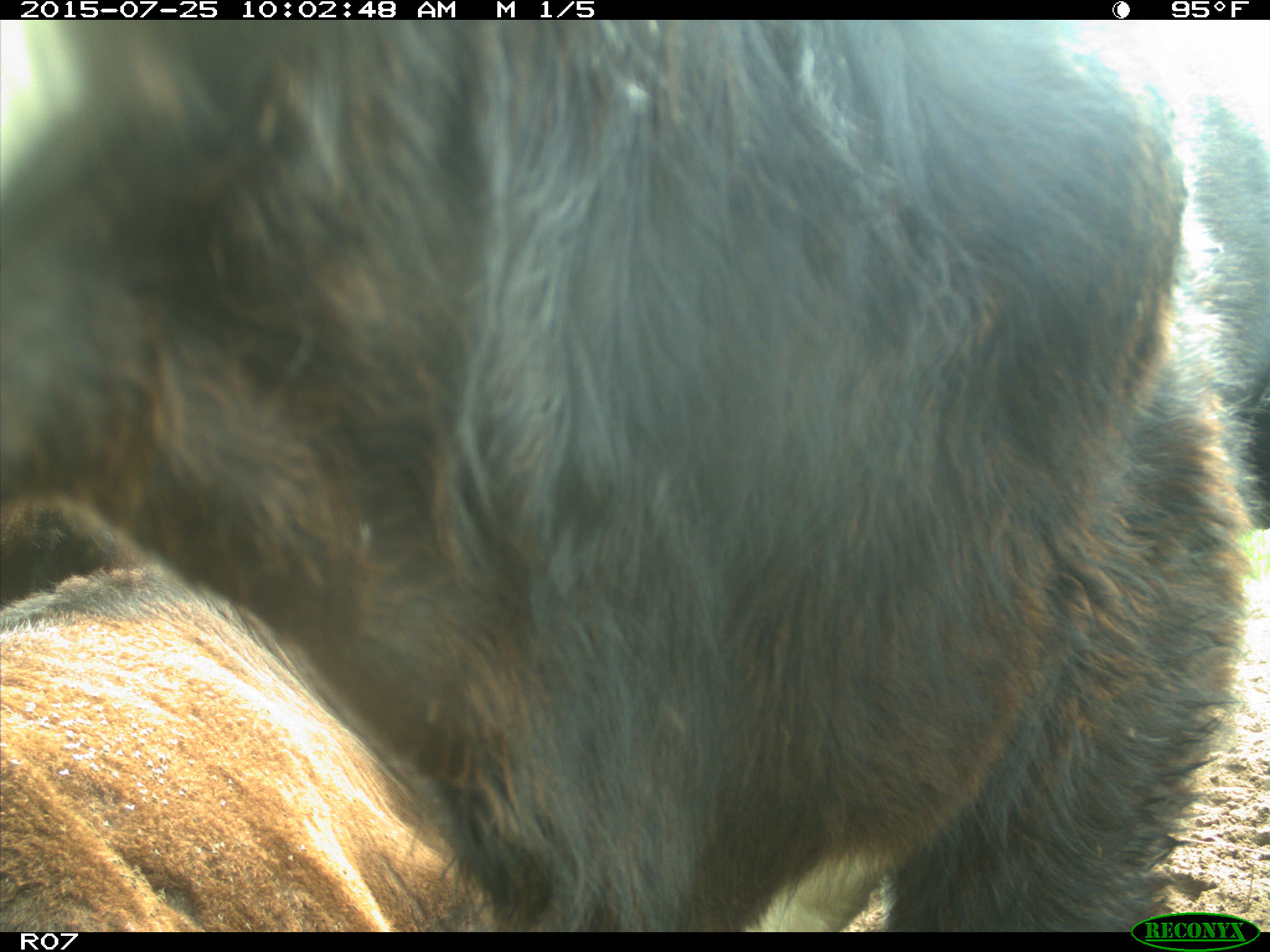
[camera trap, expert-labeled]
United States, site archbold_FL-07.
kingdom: Animalia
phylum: Chordata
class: Mammalia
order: Artiodactyla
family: Bovidae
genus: Bos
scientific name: Bos taurus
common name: domestic cow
Bos taurus (domestic cow).